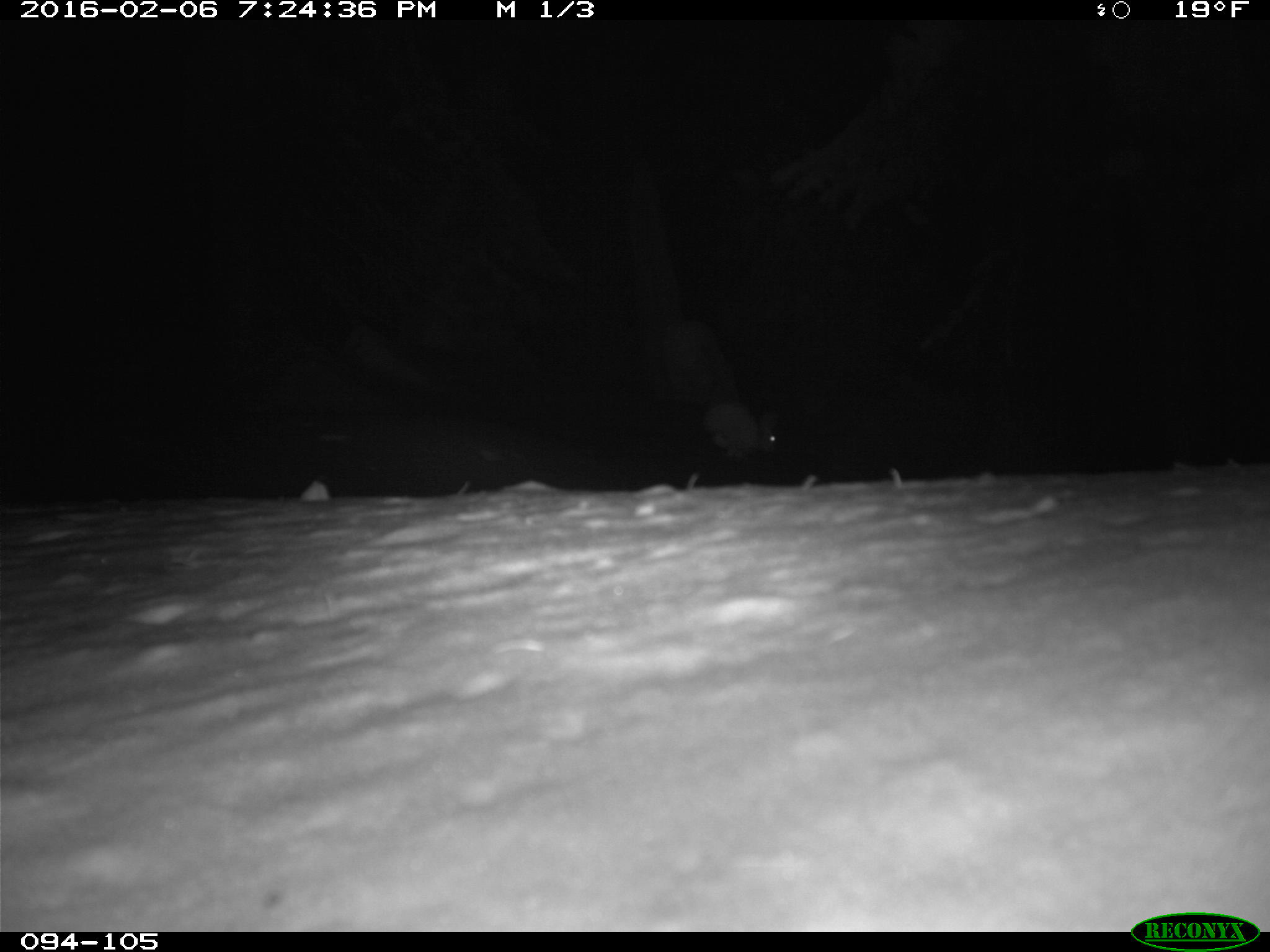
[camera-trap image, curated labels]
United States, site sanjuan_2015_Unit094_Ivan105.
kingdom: Animalia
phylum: Chordata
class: Mammalia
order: Lagomorpha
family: Leporidae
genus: Lepus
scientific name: Lepus americanus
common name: snowshoe hare